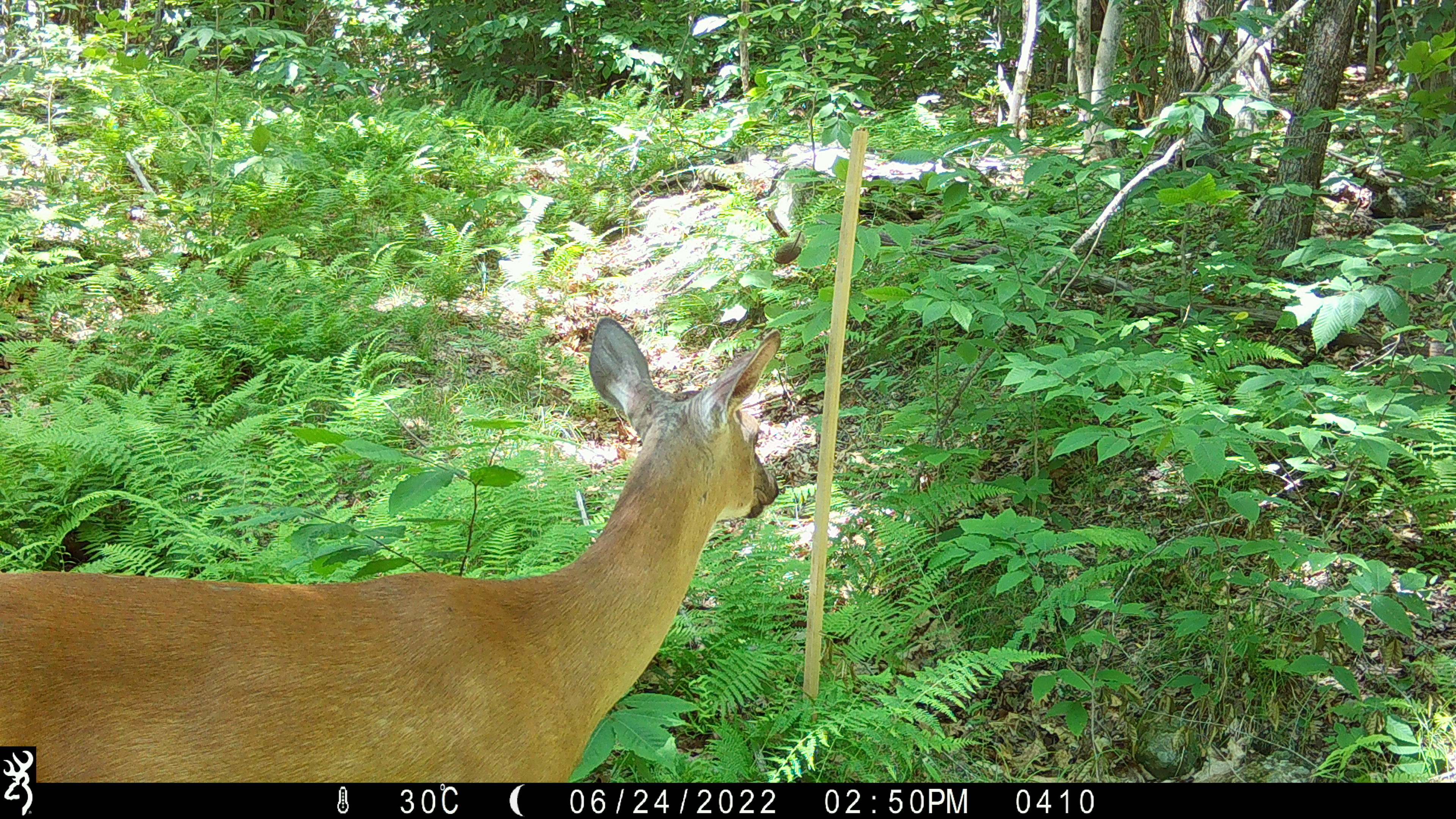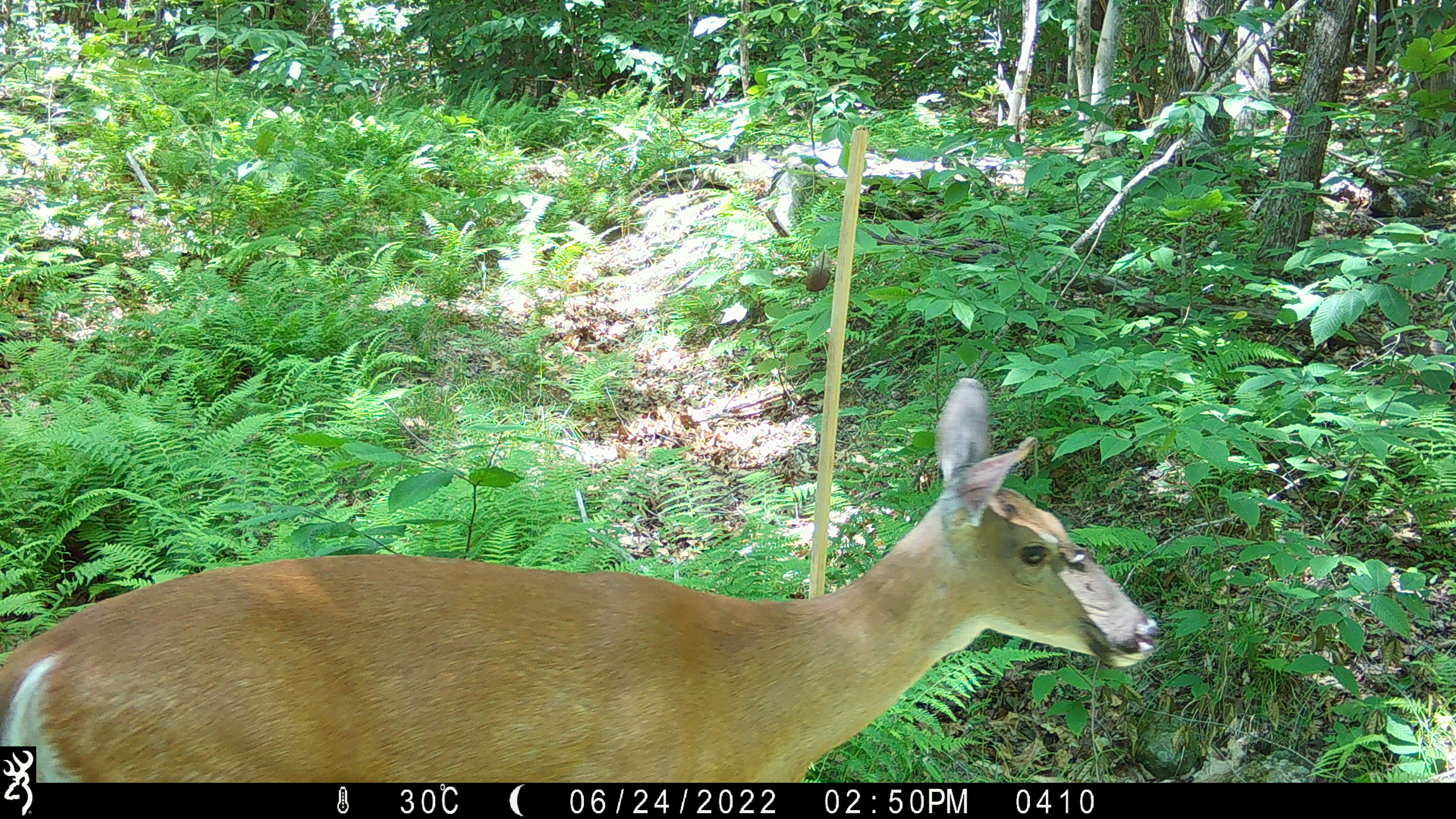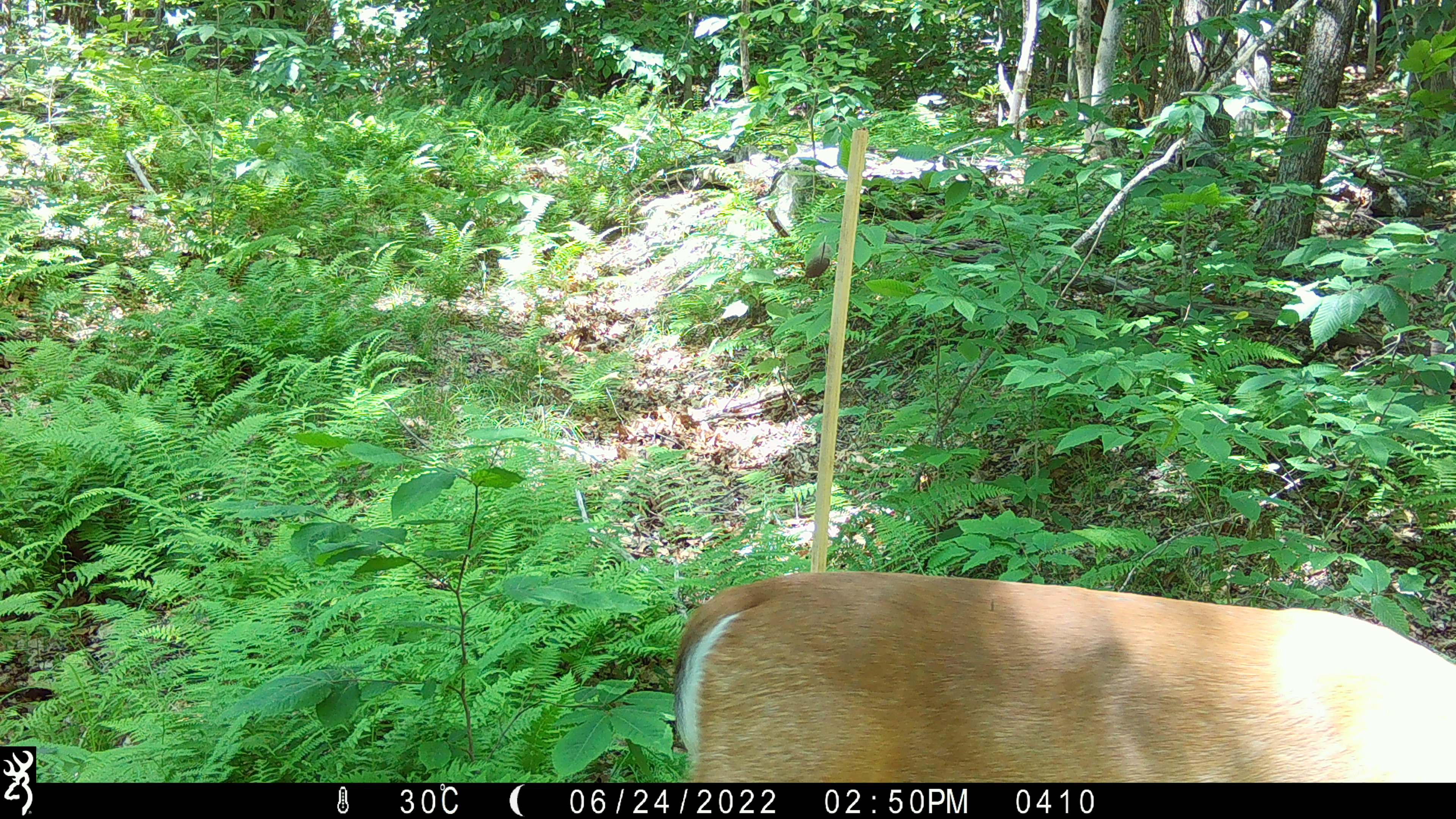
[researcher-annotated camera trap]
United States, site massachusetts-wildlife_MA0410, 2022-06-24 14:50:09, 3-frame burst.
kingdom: Animalia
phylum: Chordata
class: Mammalia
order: Artiodactyla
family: Cervidae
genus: Odocoileus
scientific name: Odocoileus virginianus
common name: white-tailed deer